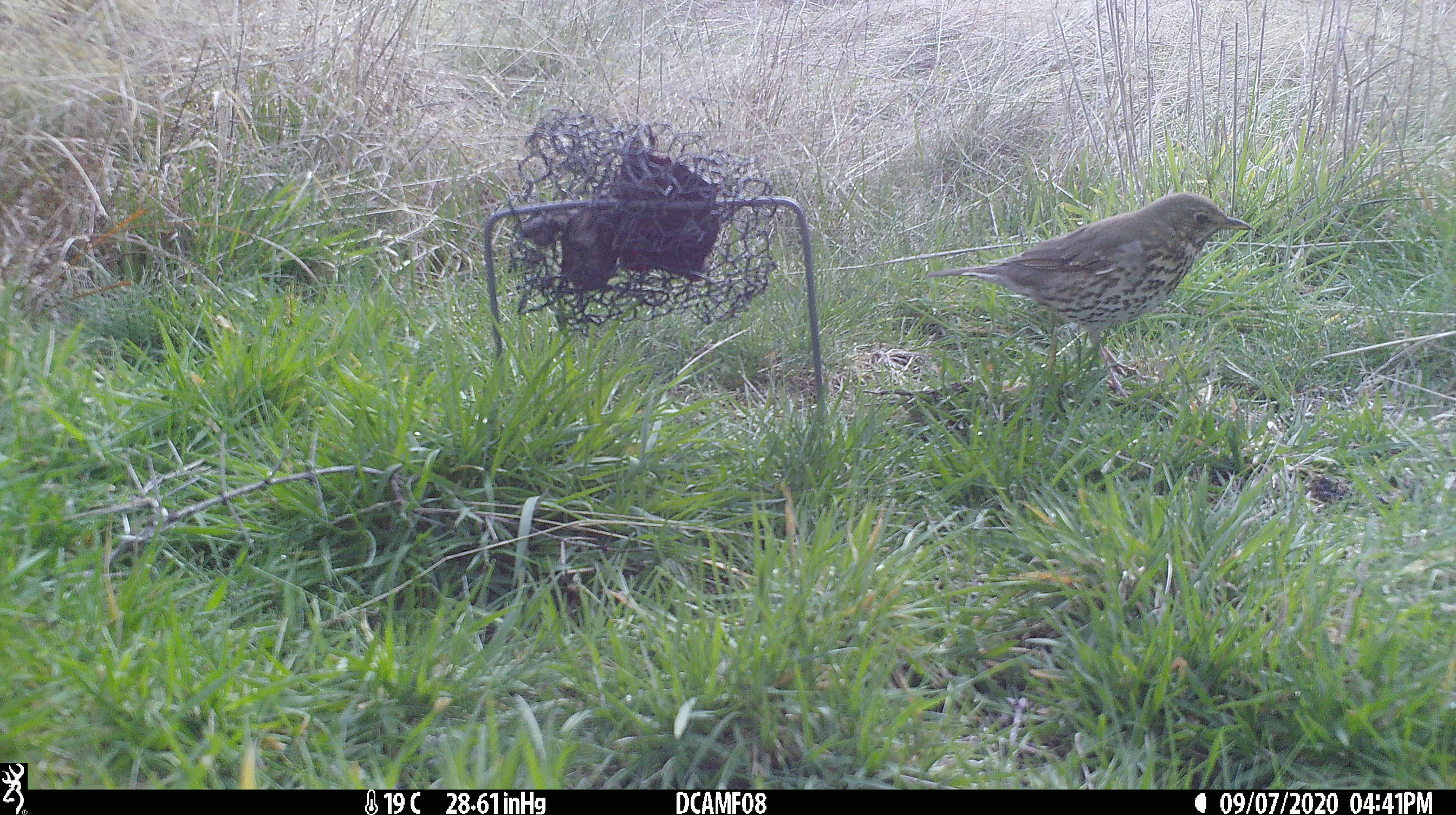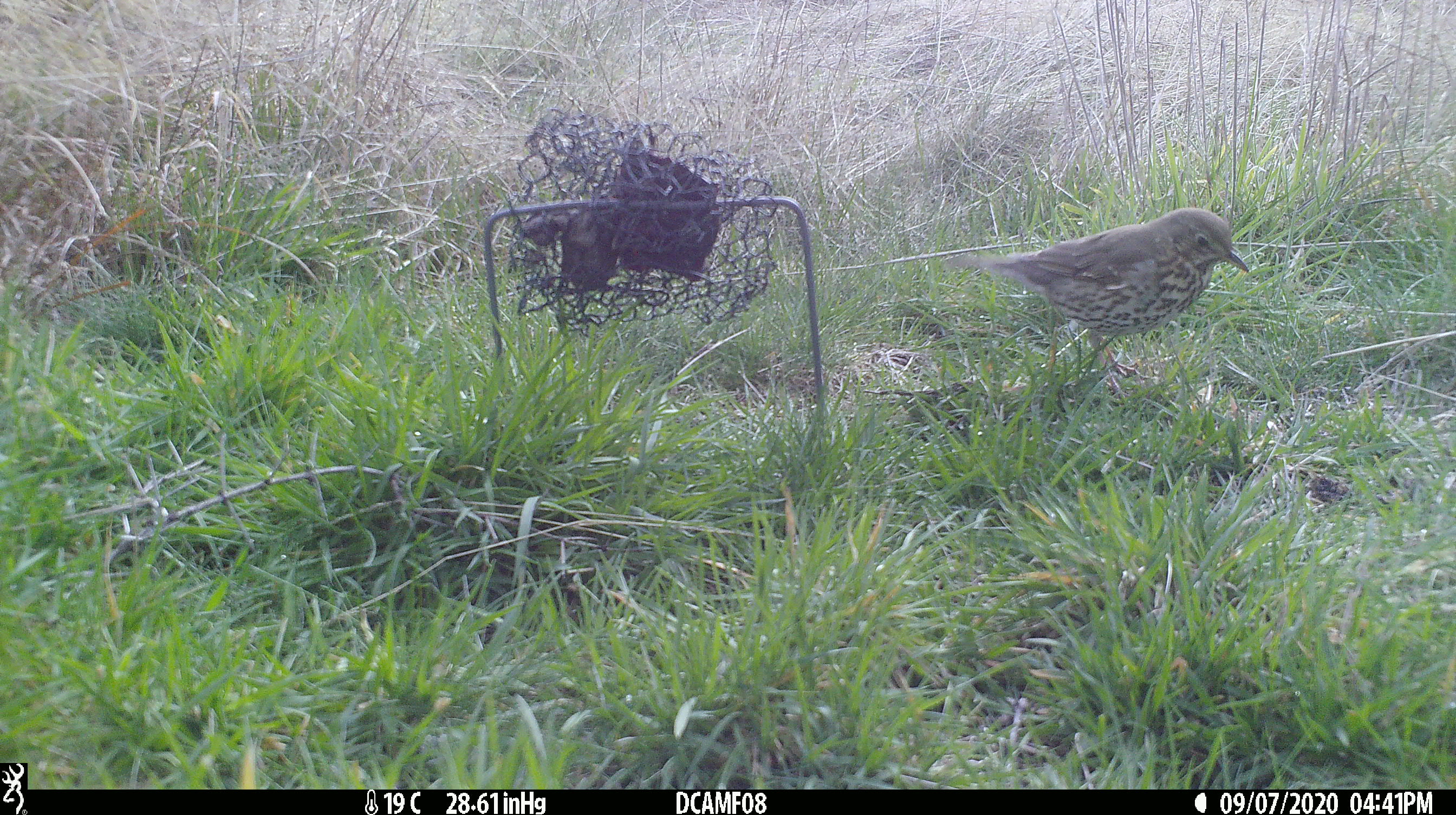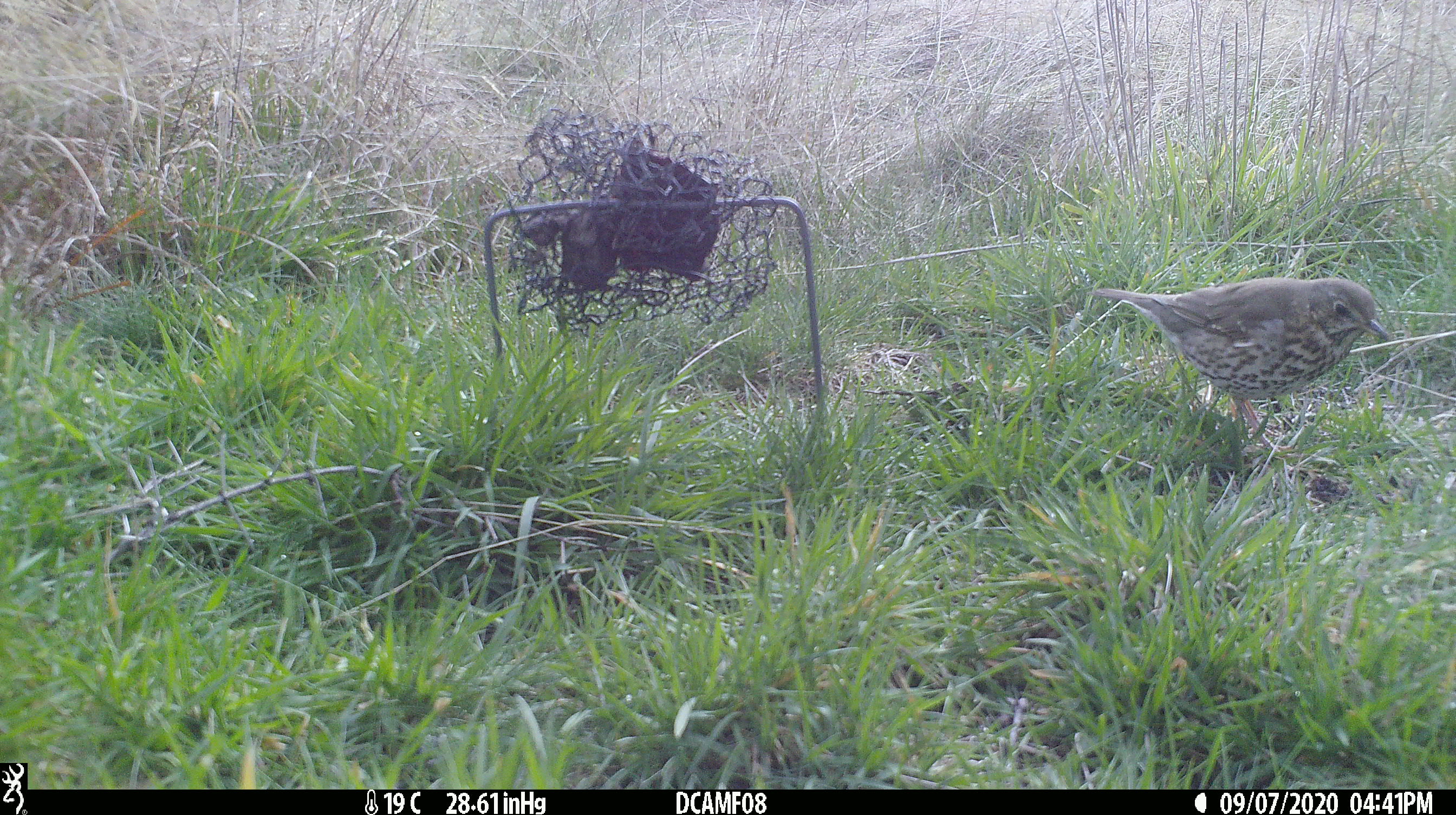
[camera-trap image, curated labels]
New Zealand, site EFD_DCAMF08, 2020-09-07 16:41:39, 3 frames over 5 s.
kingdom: Animalia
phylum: Chordata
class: Aves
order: Passeriformes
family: Turdidae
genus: Turdus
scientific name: Turdus philomelos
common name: song thrush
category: thrush